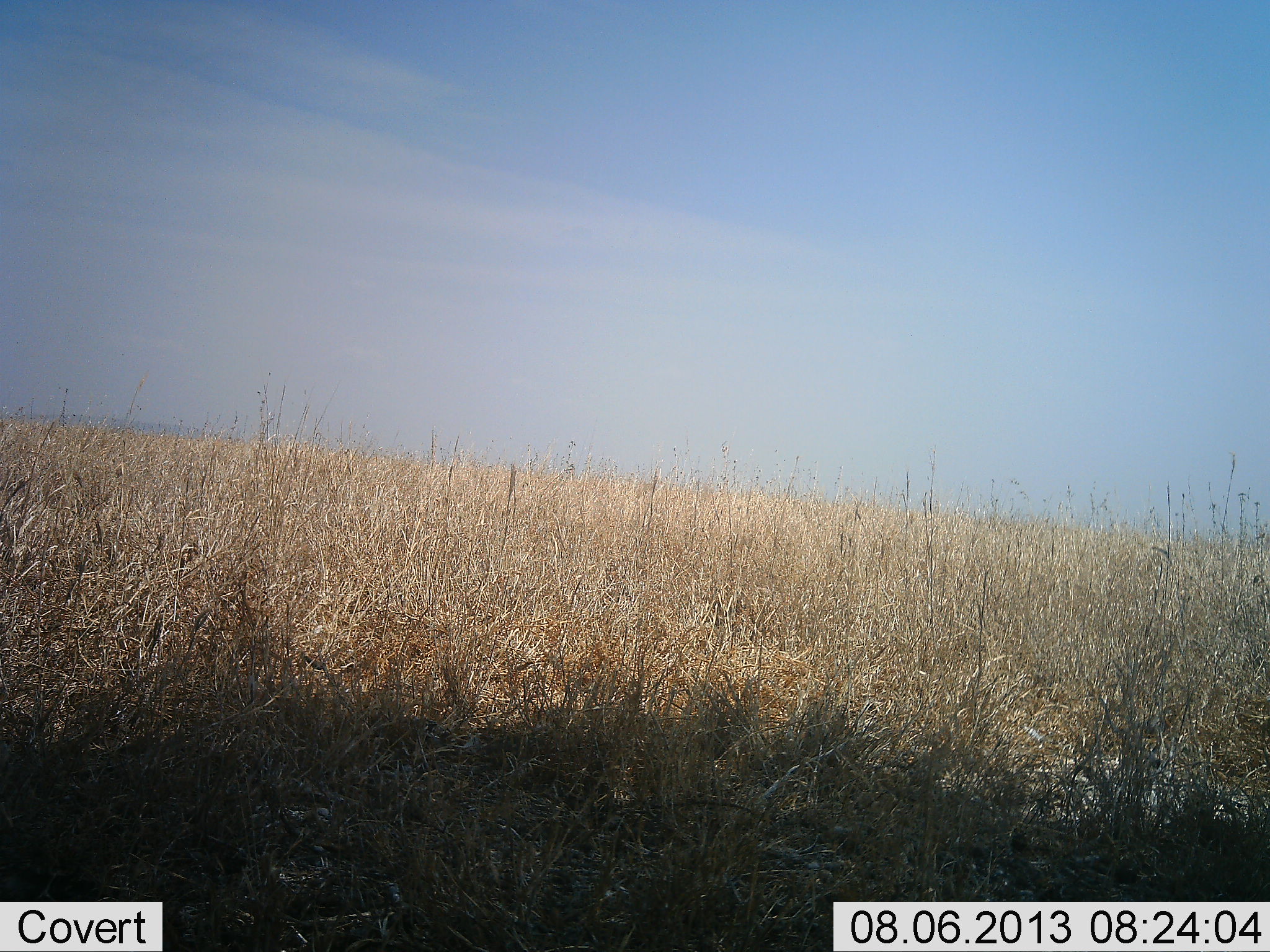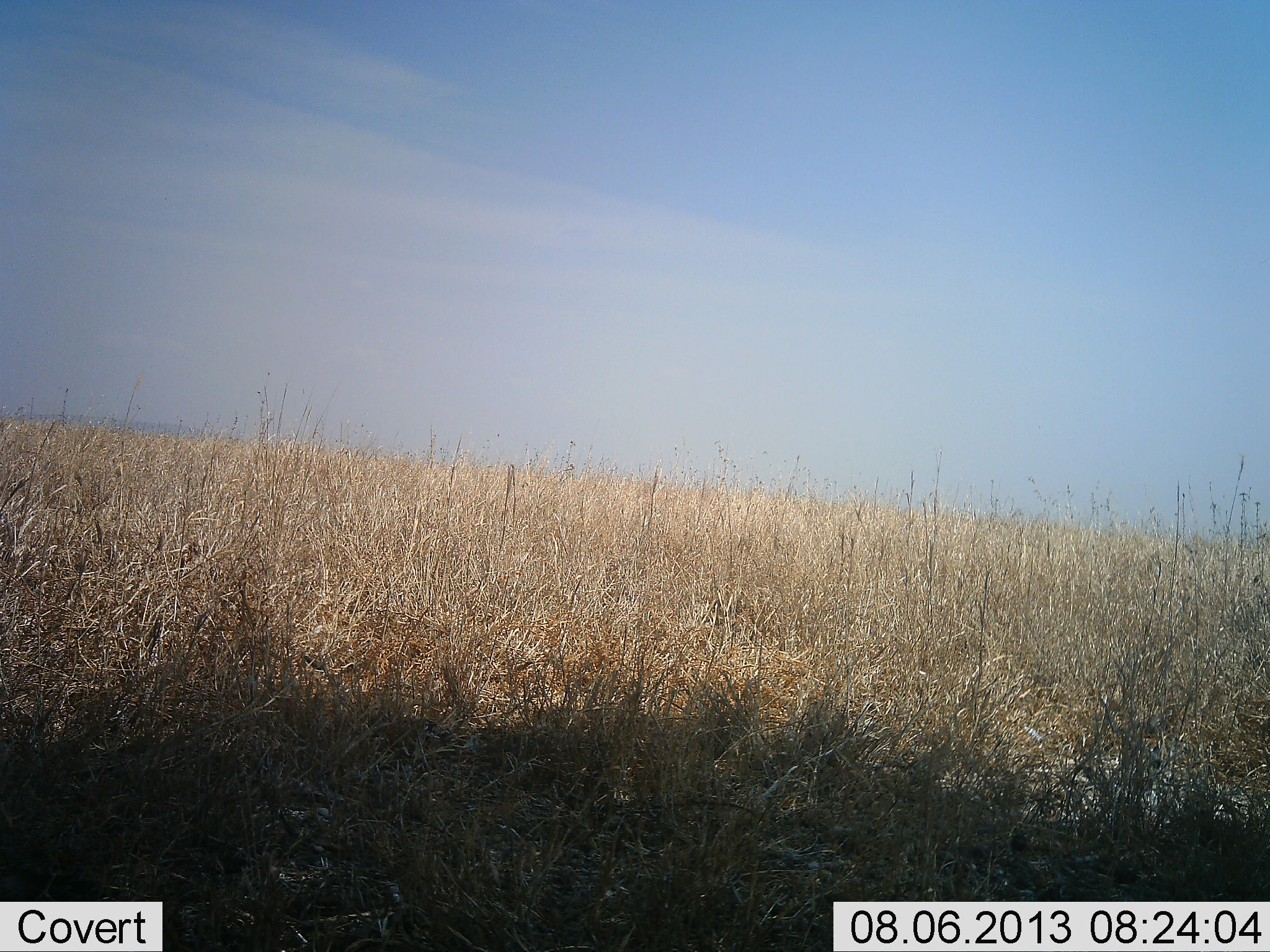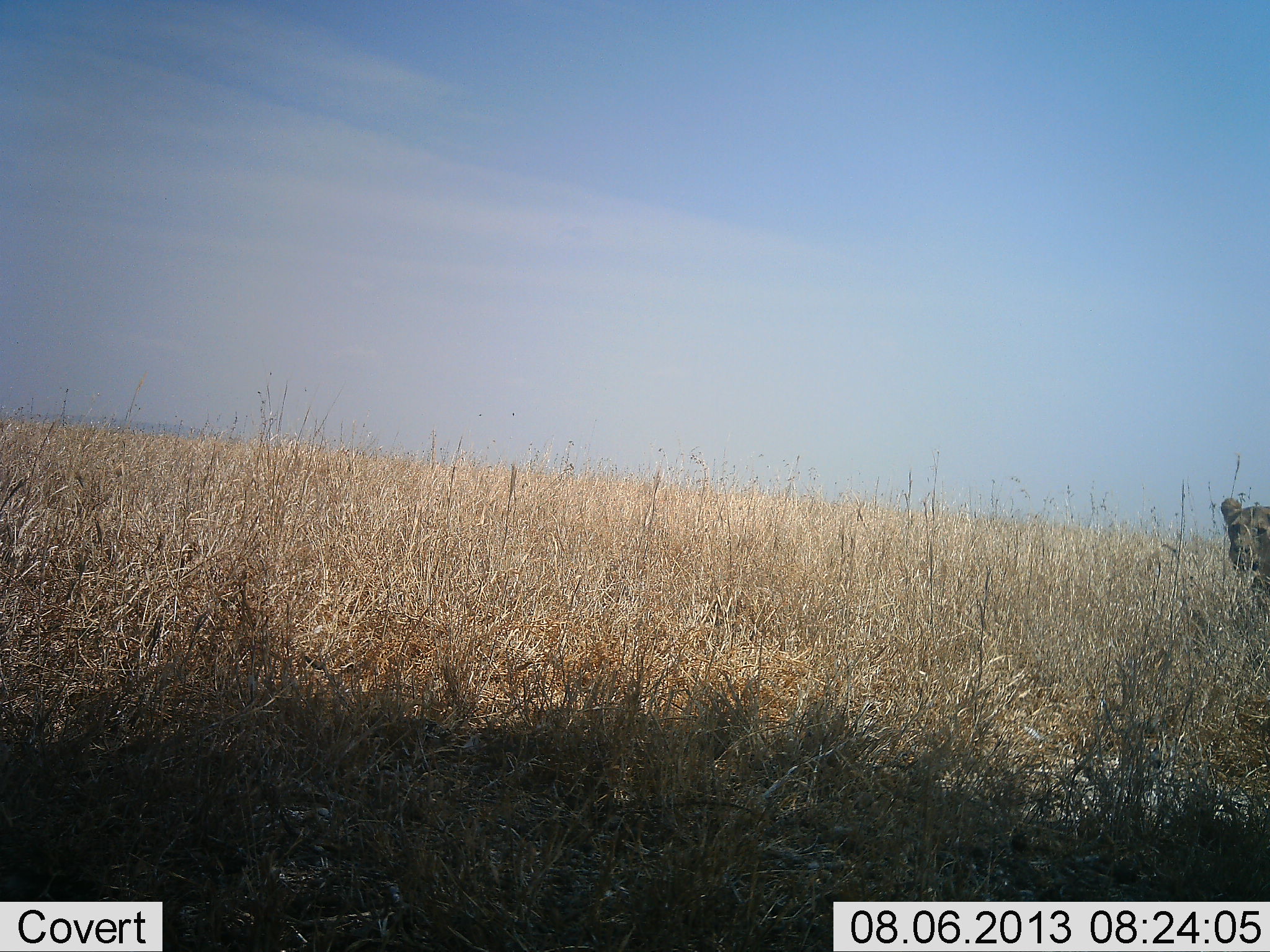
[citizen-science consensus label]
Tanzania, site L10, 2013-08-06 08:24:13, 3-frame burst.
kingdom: Animalia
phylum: Chordata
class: Mammalia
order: Carnivora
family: Felidae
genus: Panthera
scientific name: Panthera leo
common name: lion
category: lionfemale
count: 1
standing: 0%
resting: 0%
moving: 100%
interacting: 0%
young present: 0%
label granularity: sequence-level